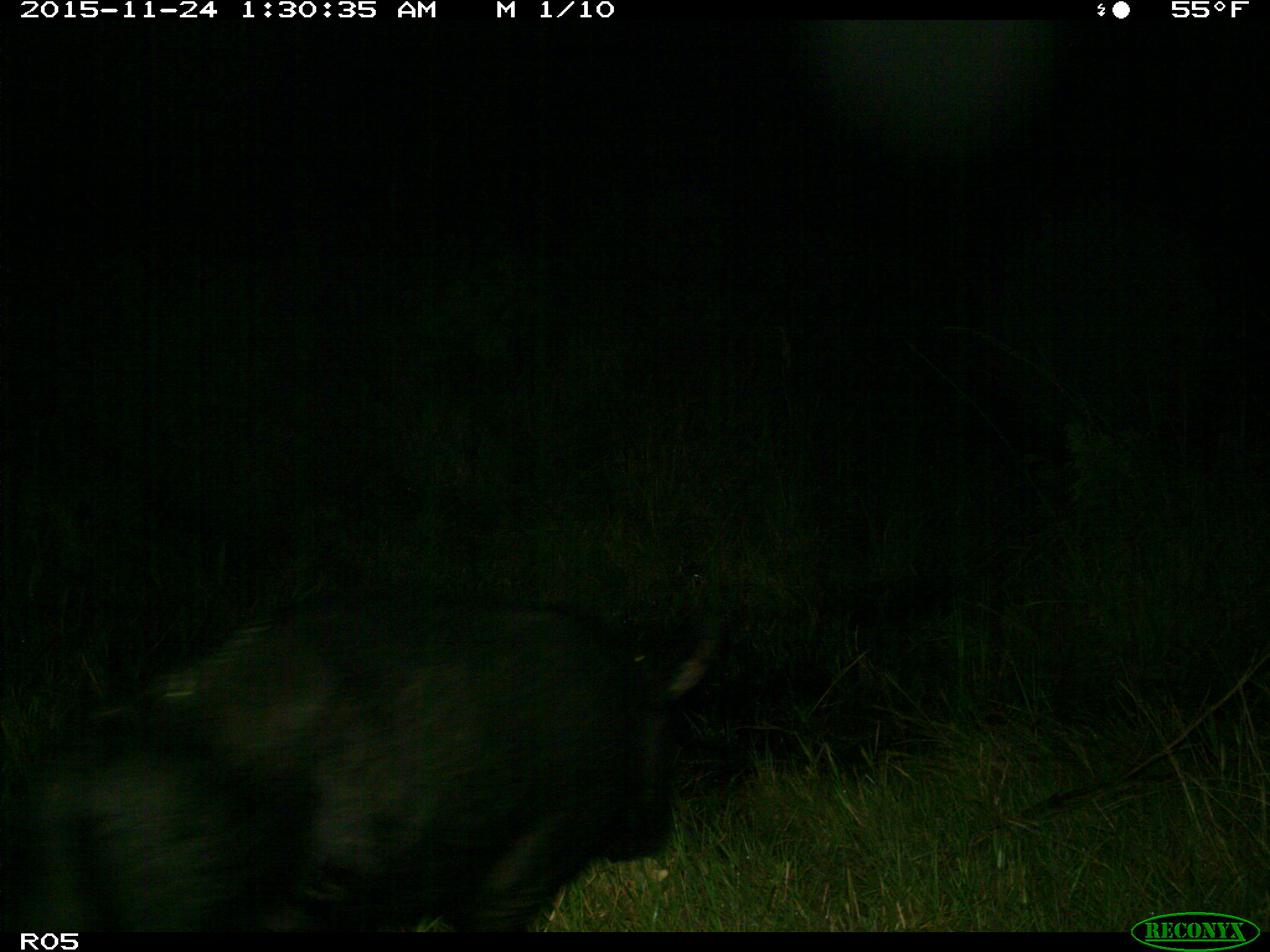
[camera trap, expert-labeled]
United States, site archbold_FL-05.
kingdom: Animalia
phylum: Chordata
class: Mammalia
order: Artiodactyla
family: Suidae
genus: Sus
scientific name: Sus scrofa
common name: wild boar